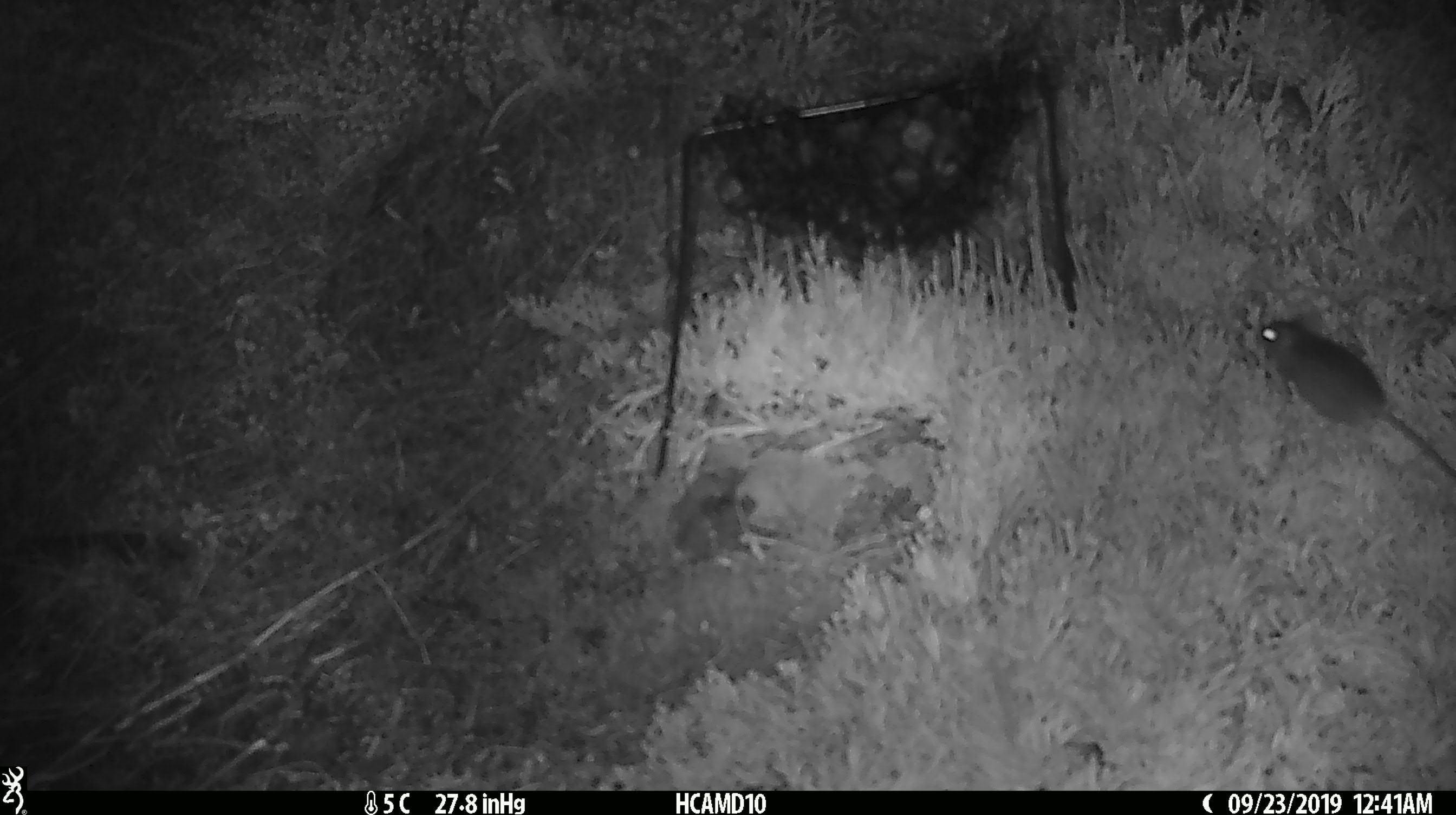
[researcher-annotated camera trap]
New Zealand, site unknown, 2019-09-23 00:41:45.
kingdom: Animalia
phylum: Chordata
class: Mammalia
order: Rodentia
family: Muridae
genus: Mus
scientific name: Mus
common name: mouse